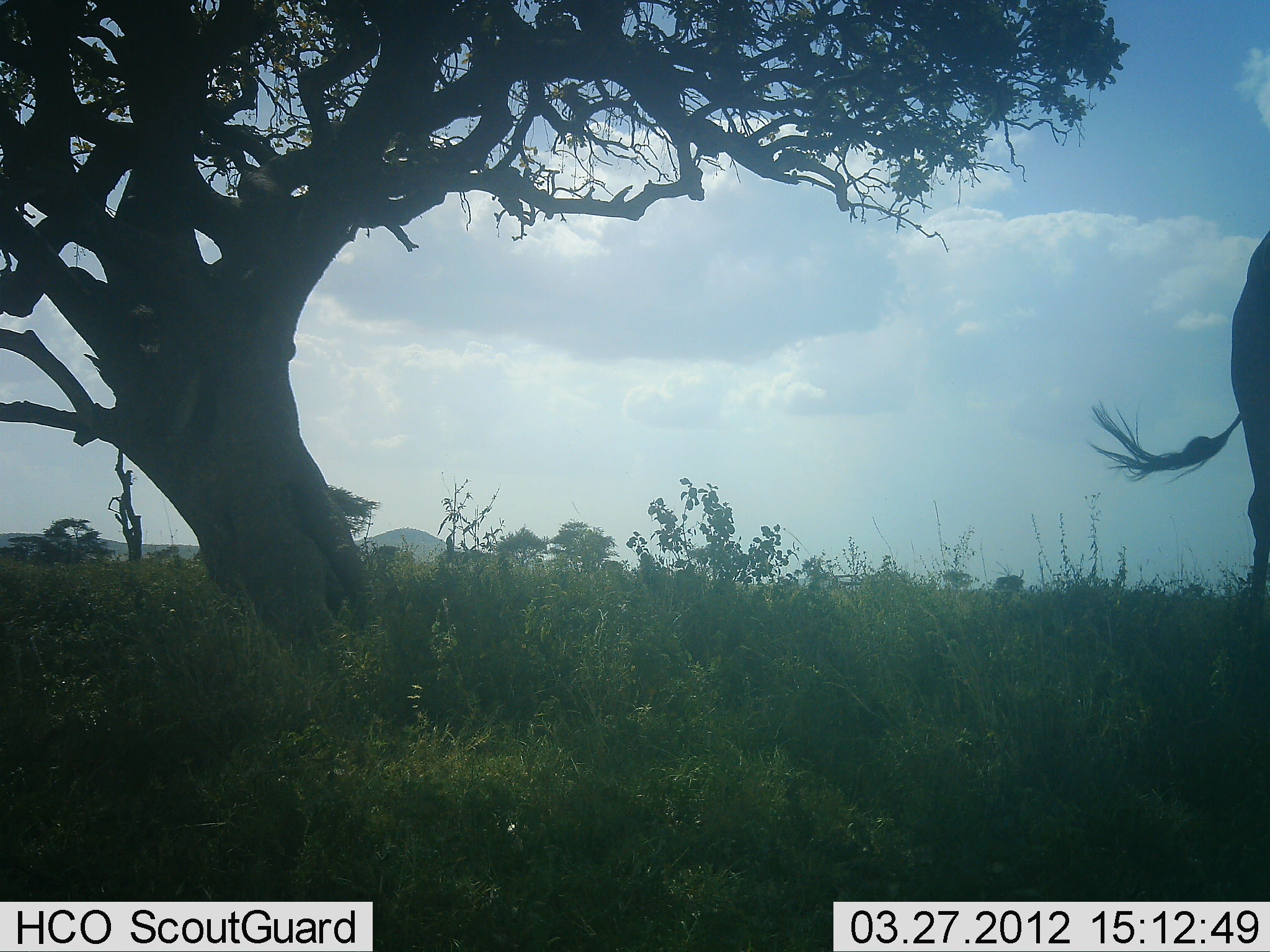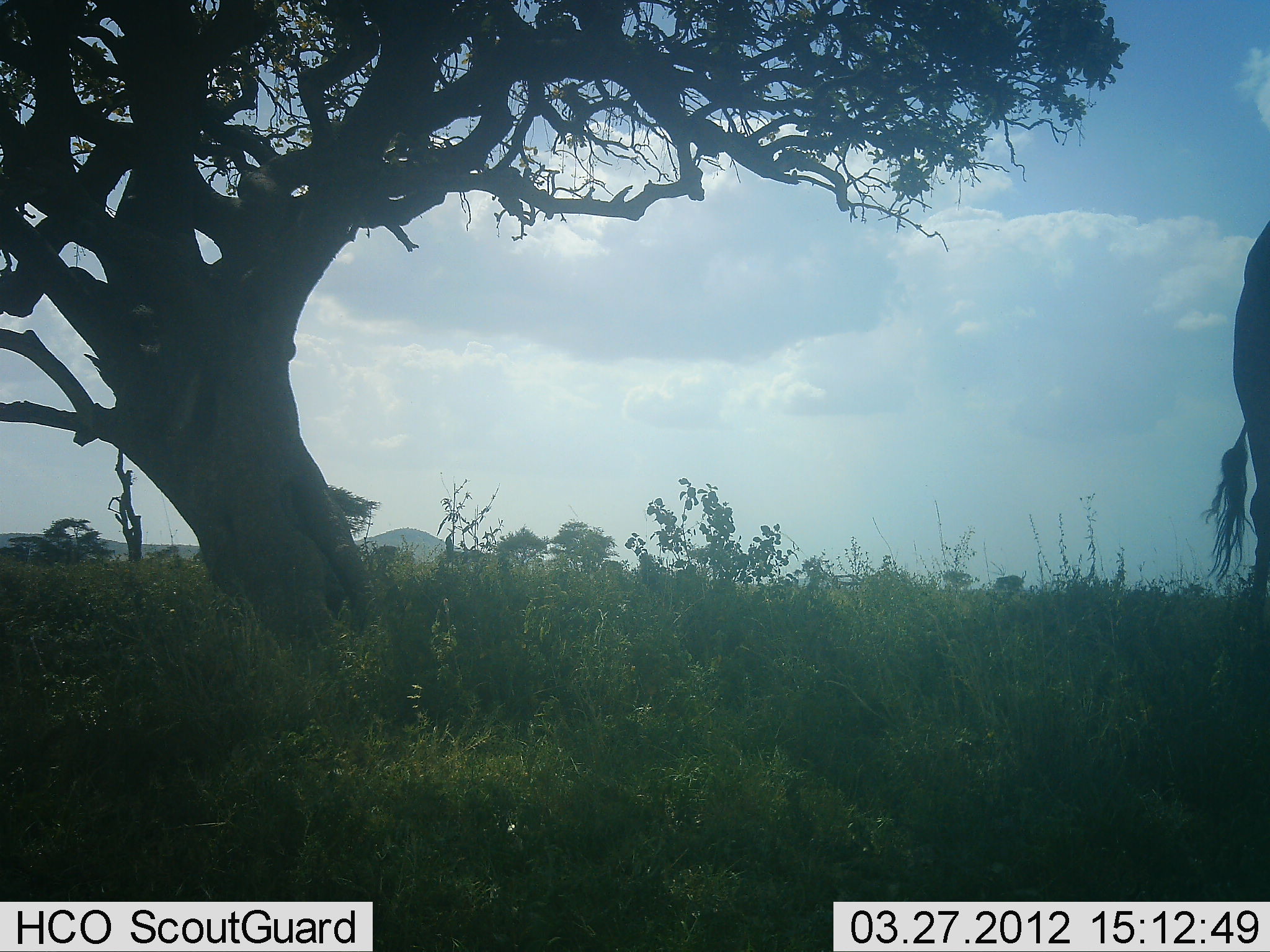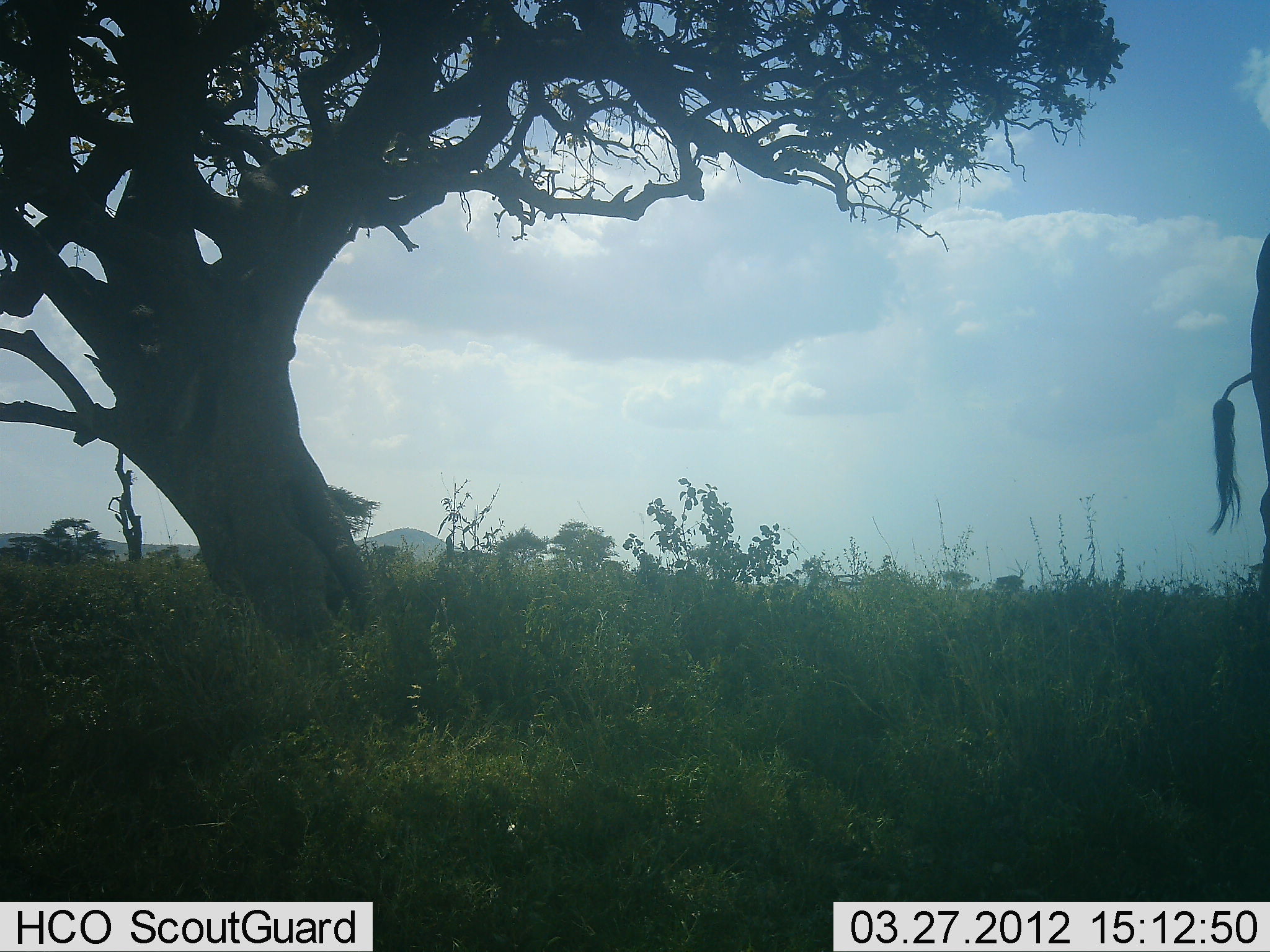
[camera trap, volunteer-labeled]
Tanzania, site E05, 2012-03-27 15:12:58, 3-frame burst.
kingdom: Animalia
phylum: Chordata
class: Mammalia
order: Artiodactyla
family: Giraffidae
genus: Giraffa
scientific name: Giraffa camelopardalis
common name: giraffe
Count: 1.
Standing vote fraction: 100%.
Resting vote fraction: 0%.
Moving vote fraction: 0%.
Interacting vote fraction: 0%.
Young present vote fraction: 0%.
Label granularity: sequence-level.